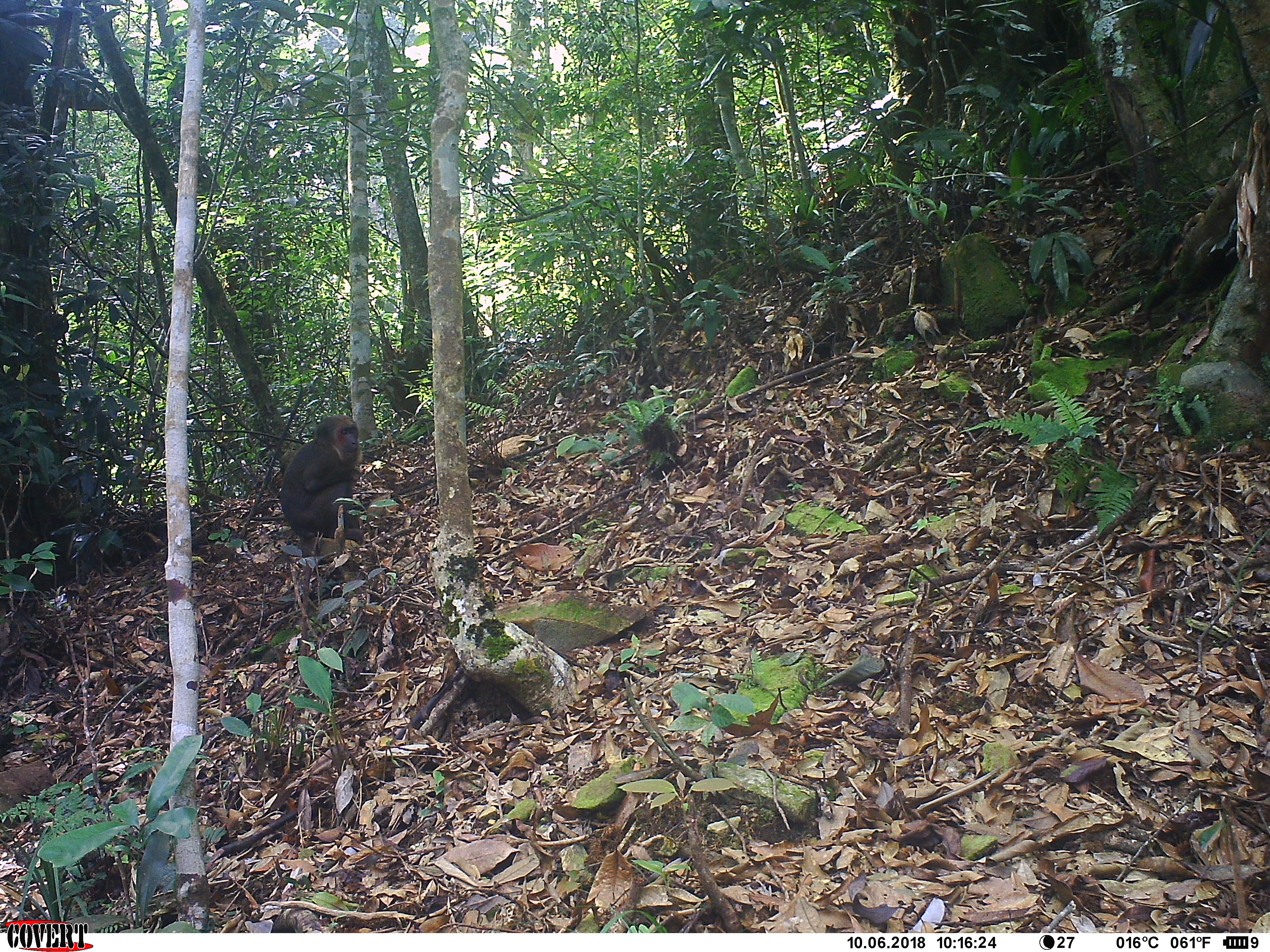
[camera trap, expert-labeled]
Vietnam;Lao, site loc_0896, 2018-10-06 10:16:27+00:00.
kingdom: Animalia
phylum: Chordata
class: Mammalia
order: Primates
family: Cercopithecidae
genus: Macaca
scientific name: Macaca arctoides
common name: stump-tailed macaque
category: stump tailed macaque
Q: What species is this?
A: Stump tailed macaque (stump-tailed macaque) (Macaca arctoides).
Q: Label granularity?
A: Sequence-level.